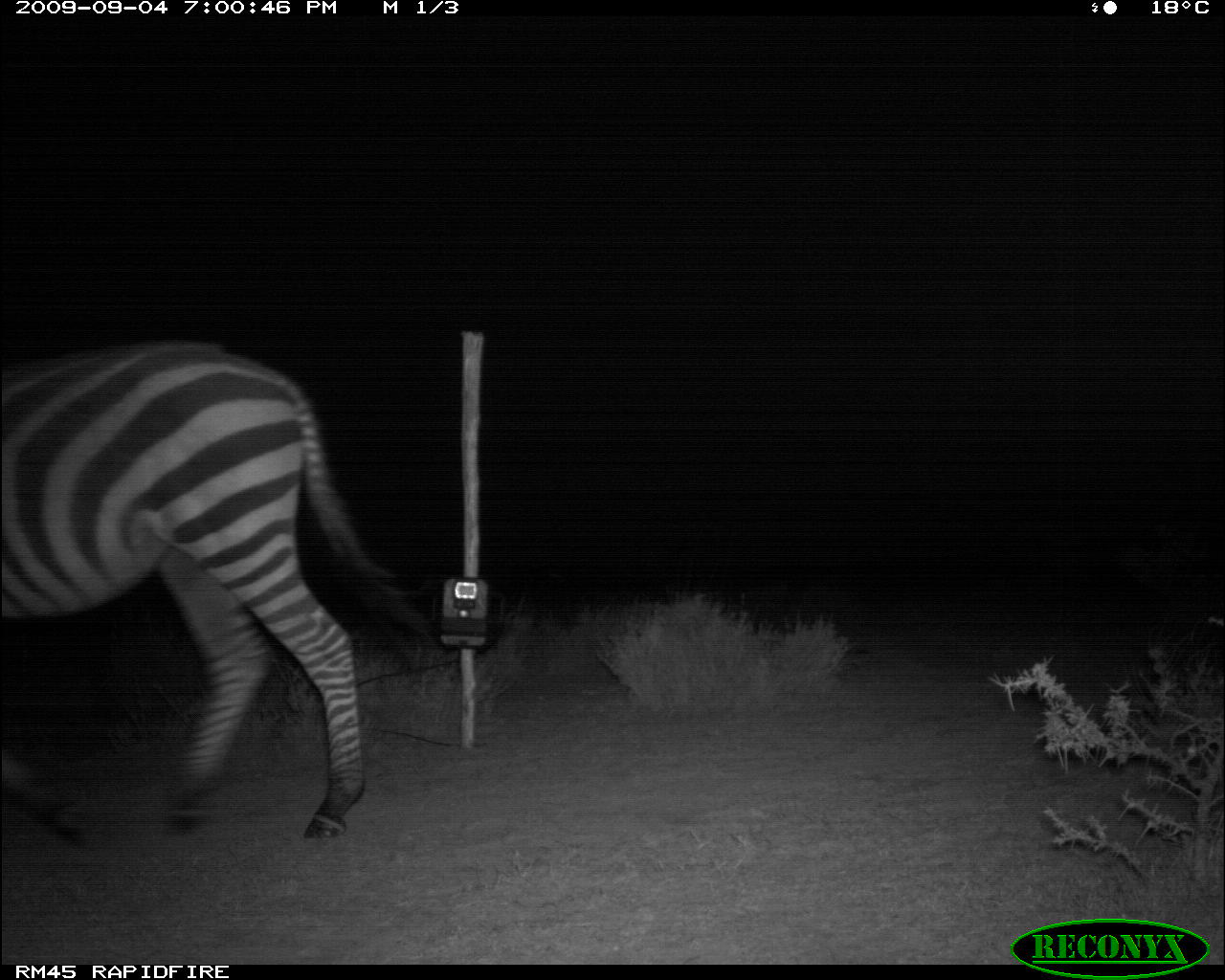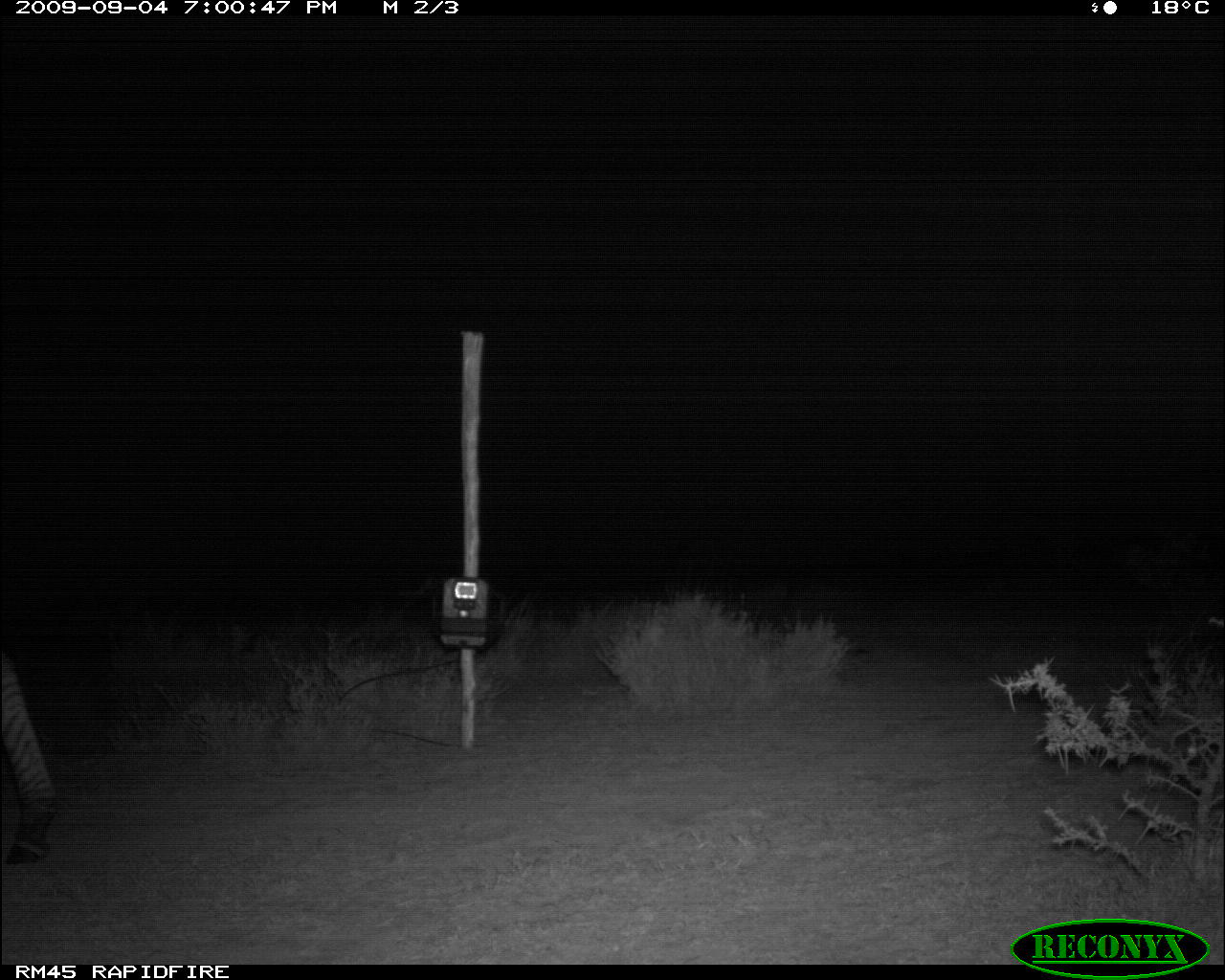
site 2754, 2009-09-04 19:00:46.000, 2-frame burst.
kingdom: Animalia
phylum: Chordata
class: Mammalia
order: Perissodactyla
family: Equidae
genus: Equus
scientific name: Equus quagga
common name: plains zebra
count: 1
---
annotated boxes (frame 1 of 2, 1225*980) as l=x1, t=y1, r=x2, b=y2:
equus quagga: l=0, t=337, r=434, b=845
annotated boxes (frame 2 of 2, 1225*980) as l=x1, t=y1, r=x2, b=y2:
equus quagga: l=0, t=656, r=56, b=869